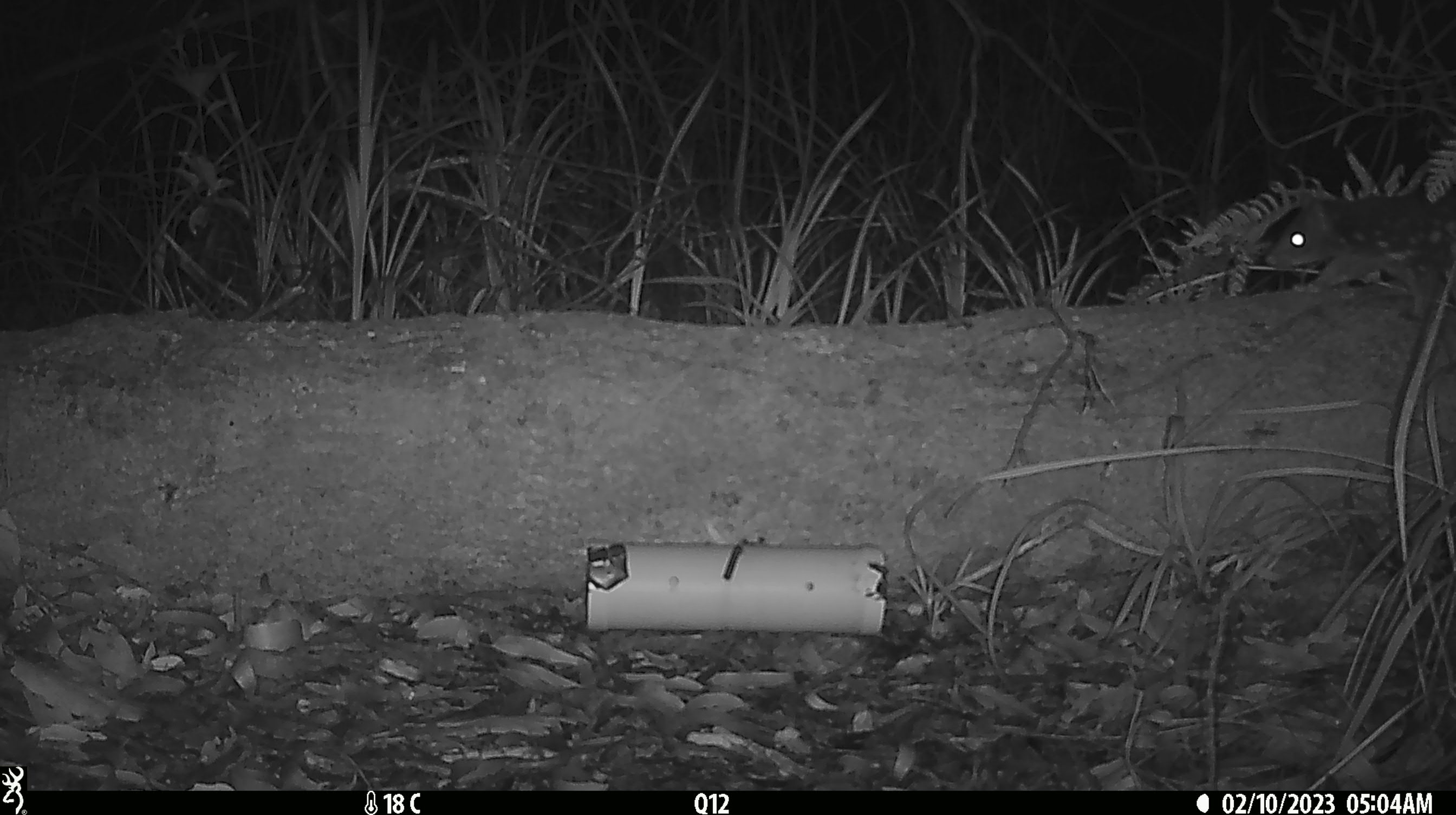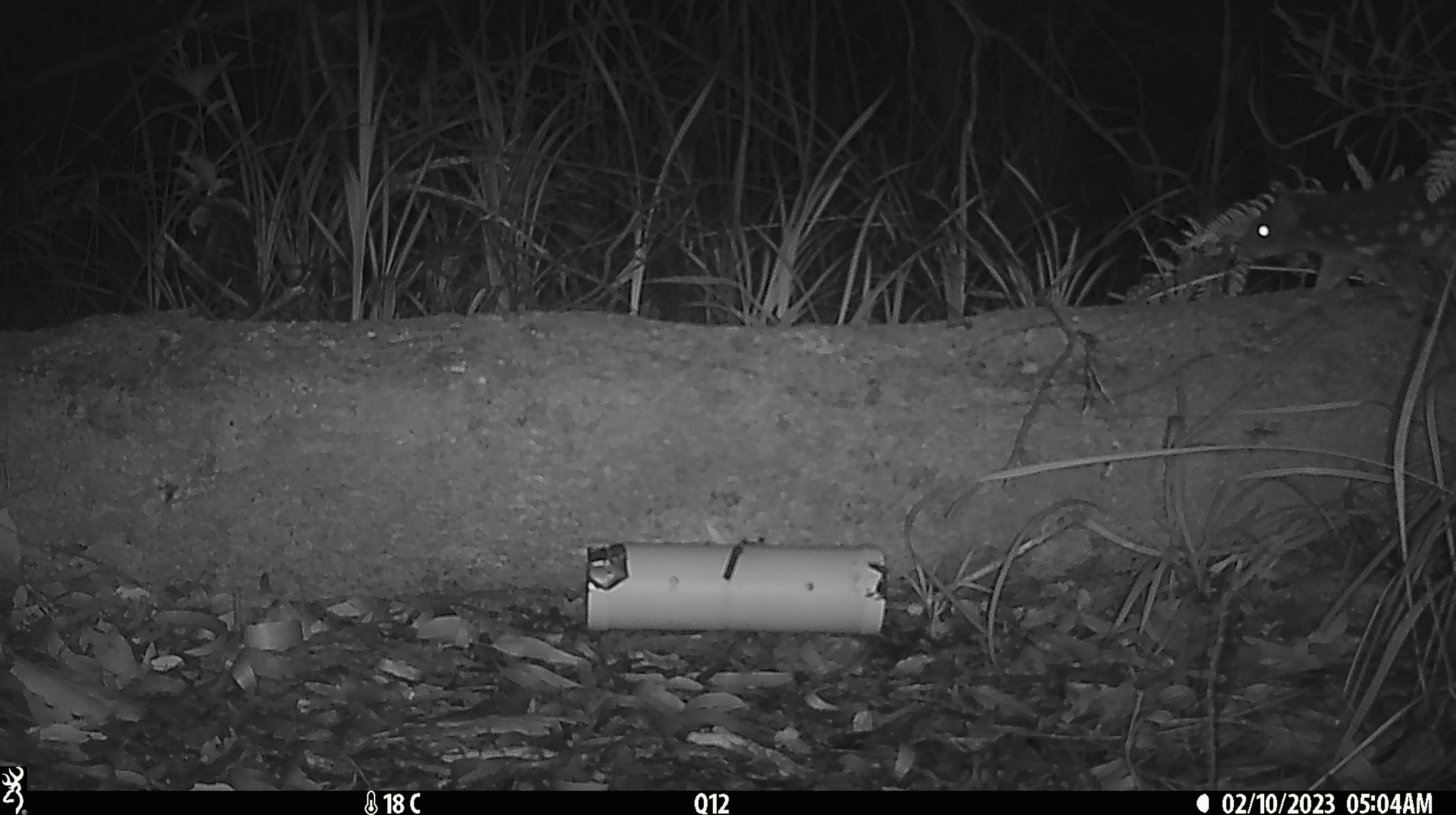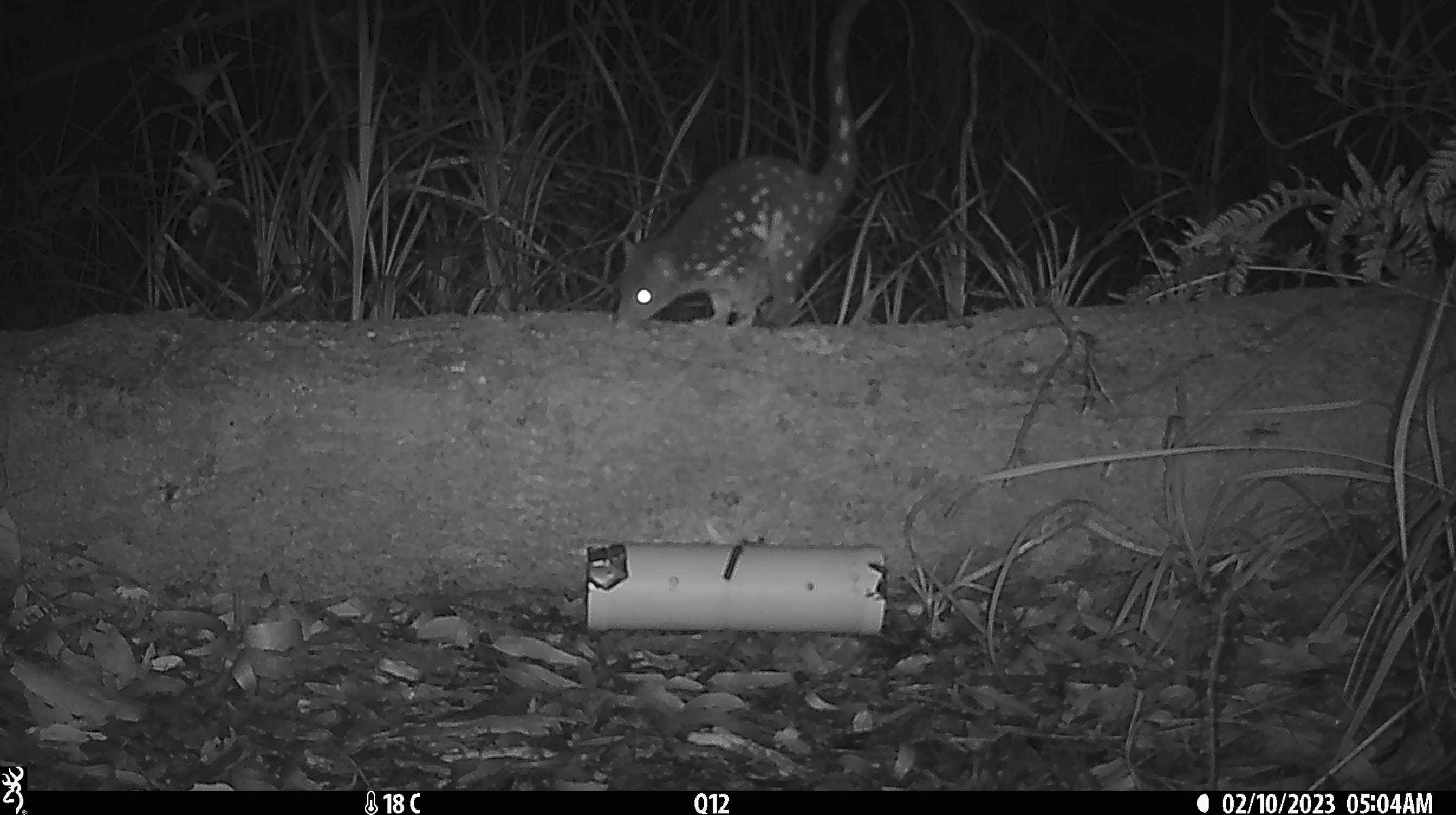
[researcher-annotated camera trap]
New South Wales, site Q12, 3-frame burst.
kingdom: Animalia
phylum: Chordata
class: Mammalia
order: Dasyuromorphia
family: Dasyuridae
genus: Dasyurus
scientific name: Dasyurus maculatus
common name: spotted-tailed quoll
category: quoll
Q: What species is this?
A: Quoll (spotted-tailed quoll) (Dasyurus maculatus).